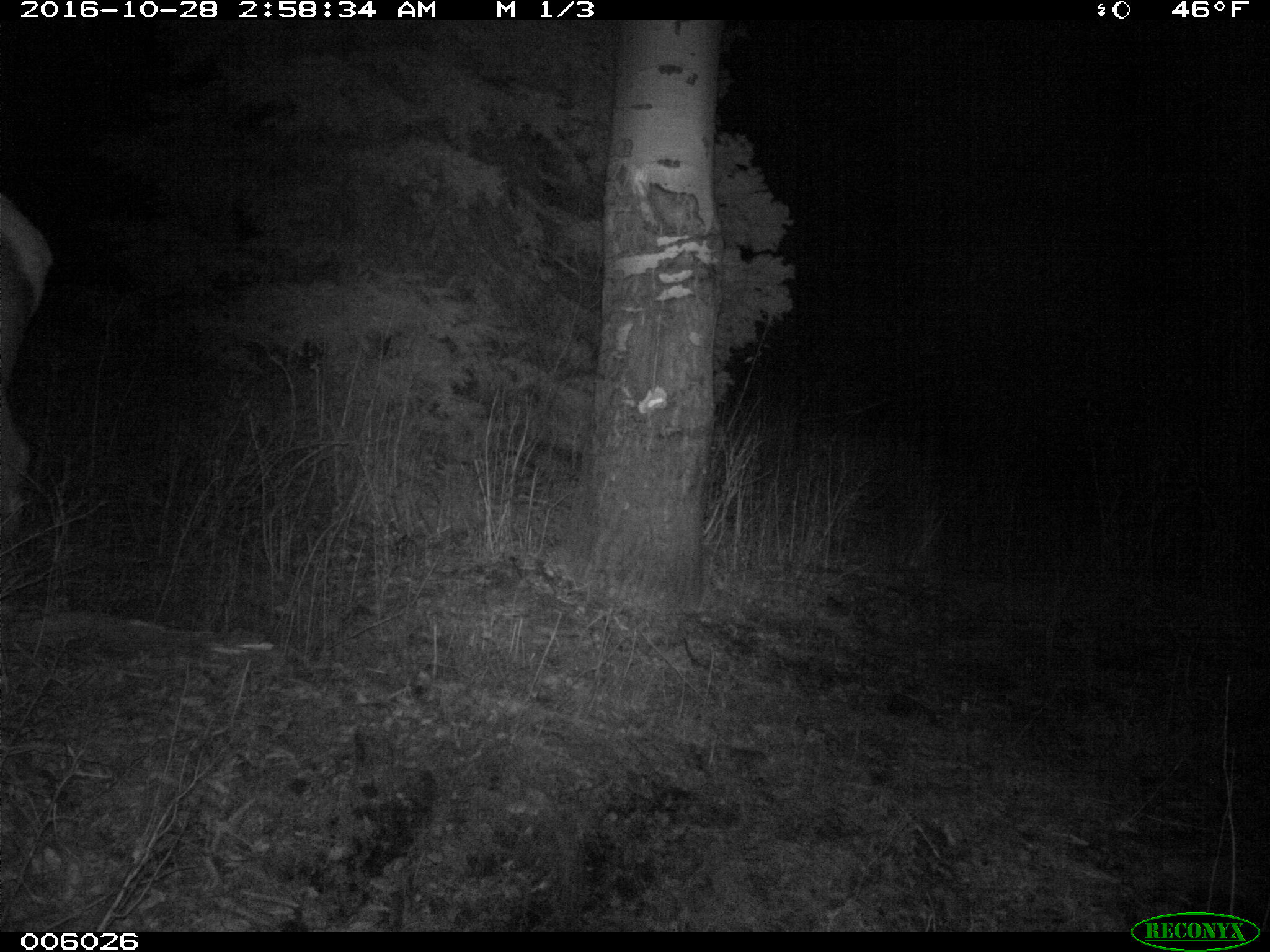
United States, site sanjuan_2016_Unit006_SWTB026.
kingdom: Animalia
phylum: Chordata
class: Mammalia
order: Artiodactyla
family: Cervidae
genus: Cervus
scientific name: Cervus elaphus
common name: red deer